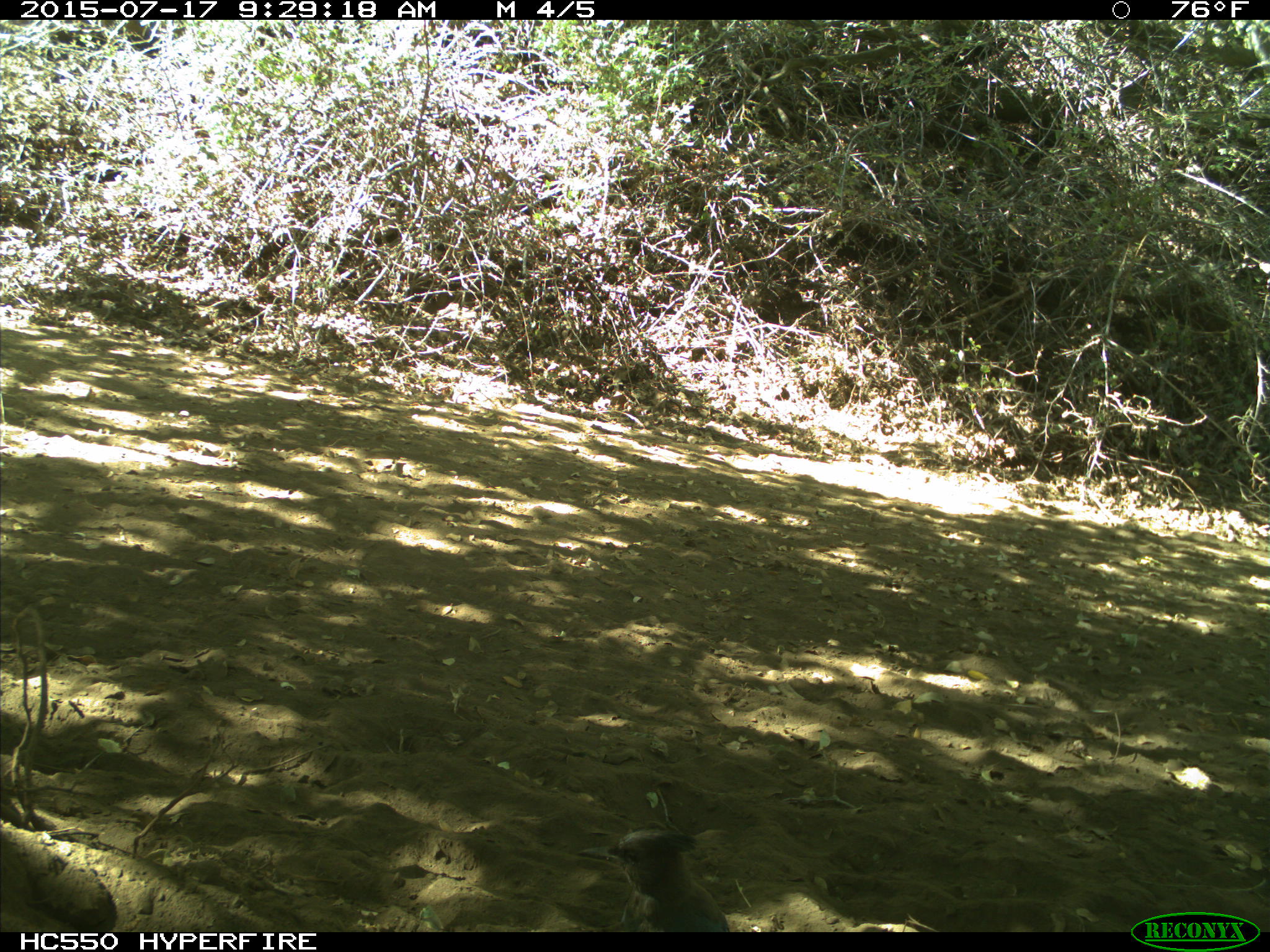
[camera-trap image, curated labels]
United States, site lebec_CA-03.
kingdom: Animalia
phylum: Chordata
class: Aves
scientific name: Aves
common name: birds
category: unidentified bird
Unidentified bird (birds) (Aves).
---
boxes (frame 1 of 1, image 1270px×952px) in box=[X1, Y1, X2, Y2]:
animal: box=[577, 822, 732, 932]